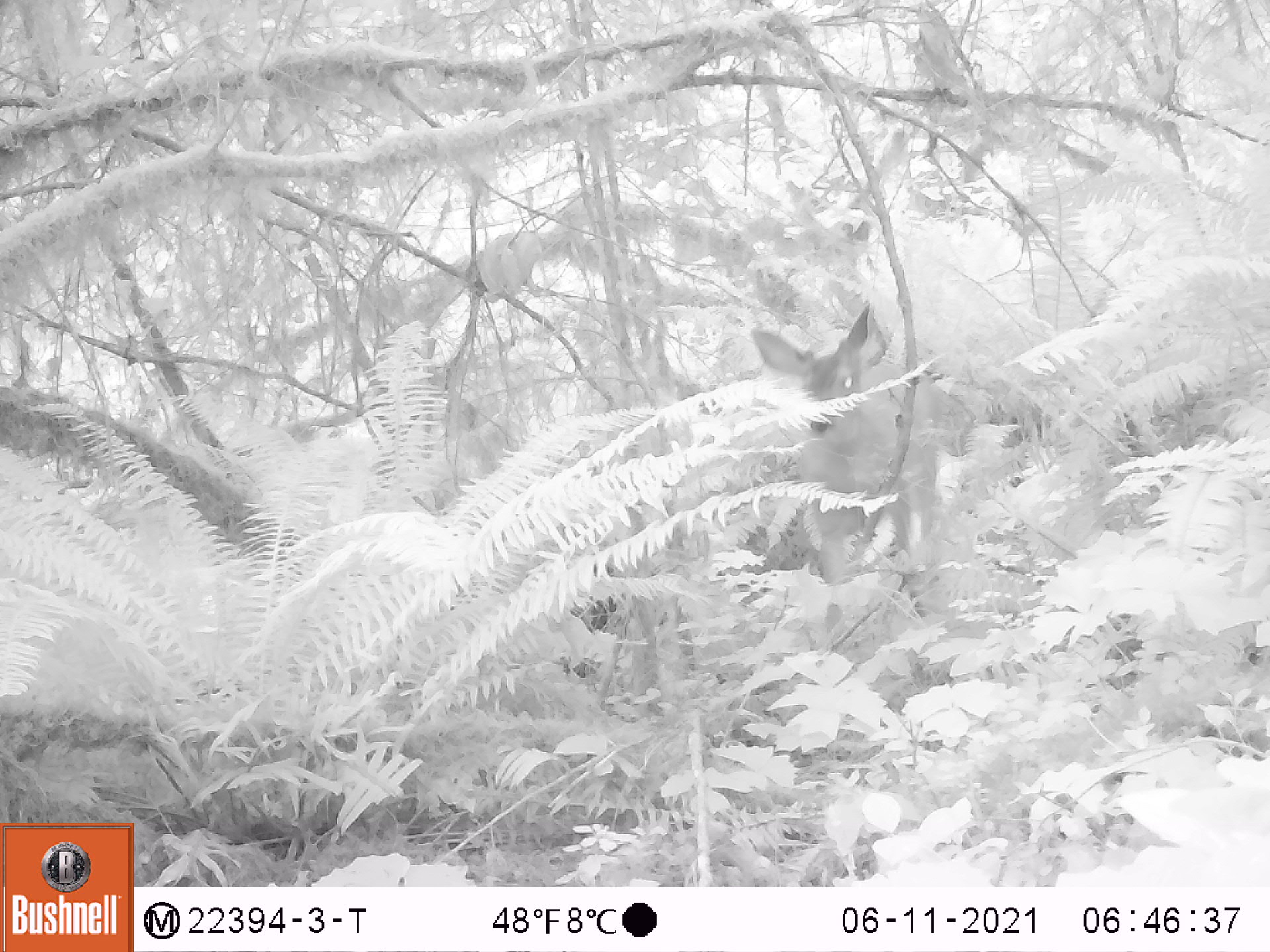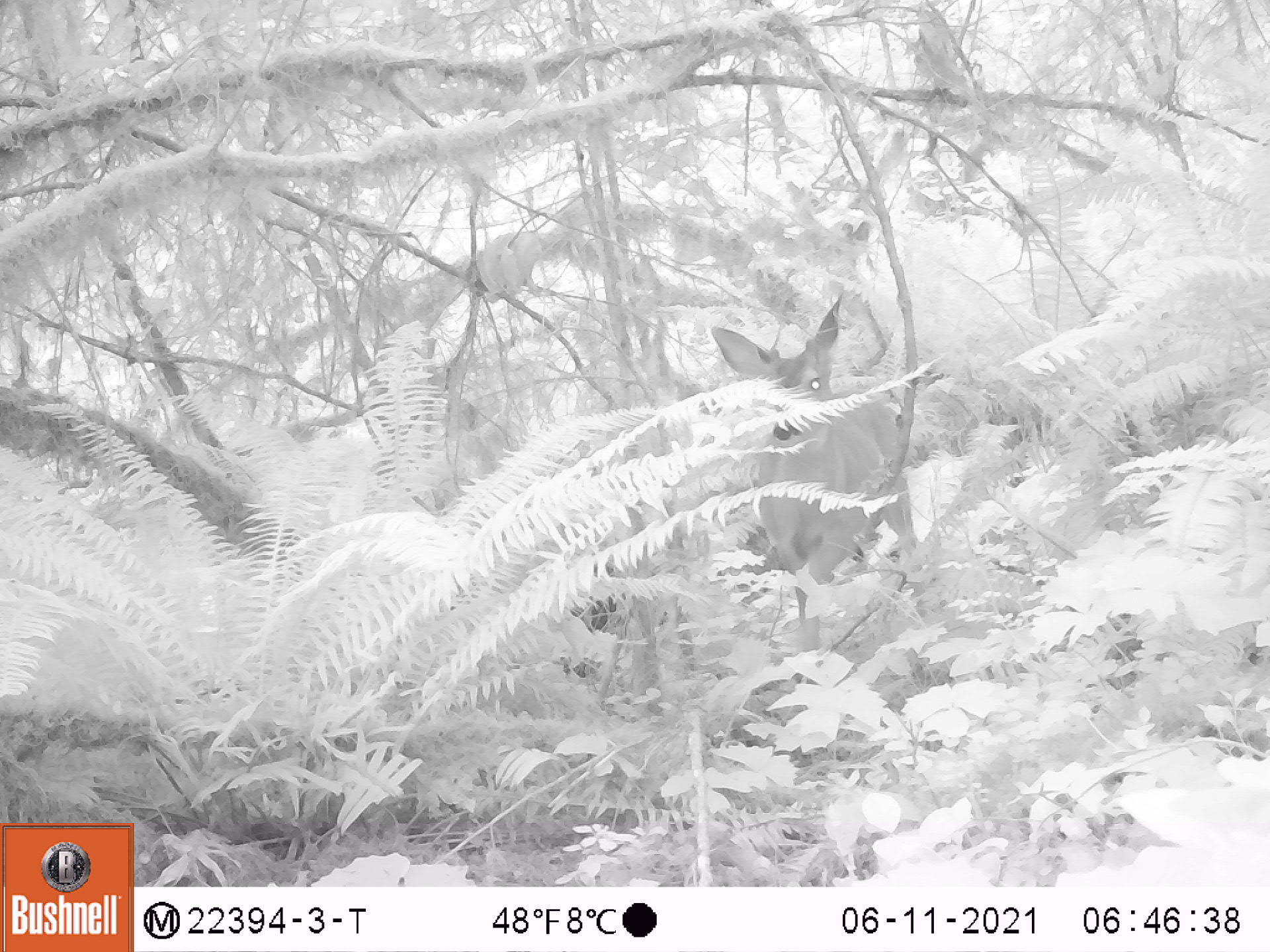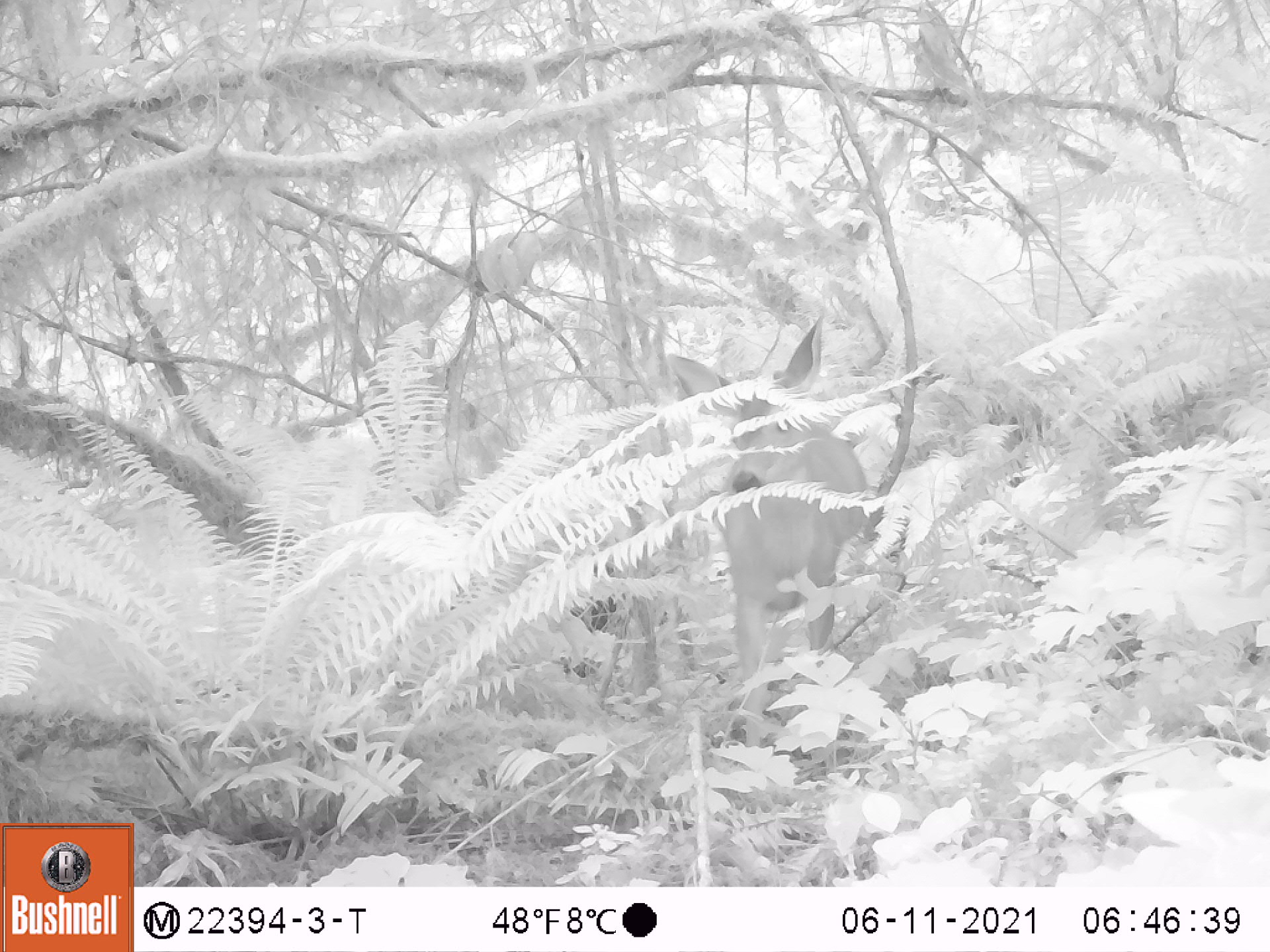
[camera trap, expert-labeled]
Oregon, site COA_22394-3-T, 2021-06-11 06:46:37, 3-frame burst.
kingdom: Animalia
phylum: Chordata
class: Mammalia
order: Artiodactyla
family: Cervidae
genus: Odocoileus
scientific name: Odocoileus hemionus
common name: black-tailed deer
Black-tailed deer (Odocoileus hemionus).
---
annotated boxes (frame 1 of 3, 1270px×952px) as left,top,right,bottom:
black-tailed deer: 711,286,1039,697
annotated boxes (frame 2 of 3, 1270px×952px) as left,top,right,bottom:
black-tailed deer: 675,276,965,684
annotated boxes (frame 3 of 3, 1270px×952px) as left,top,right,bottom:
black-tailed deer: 625,281,920,793